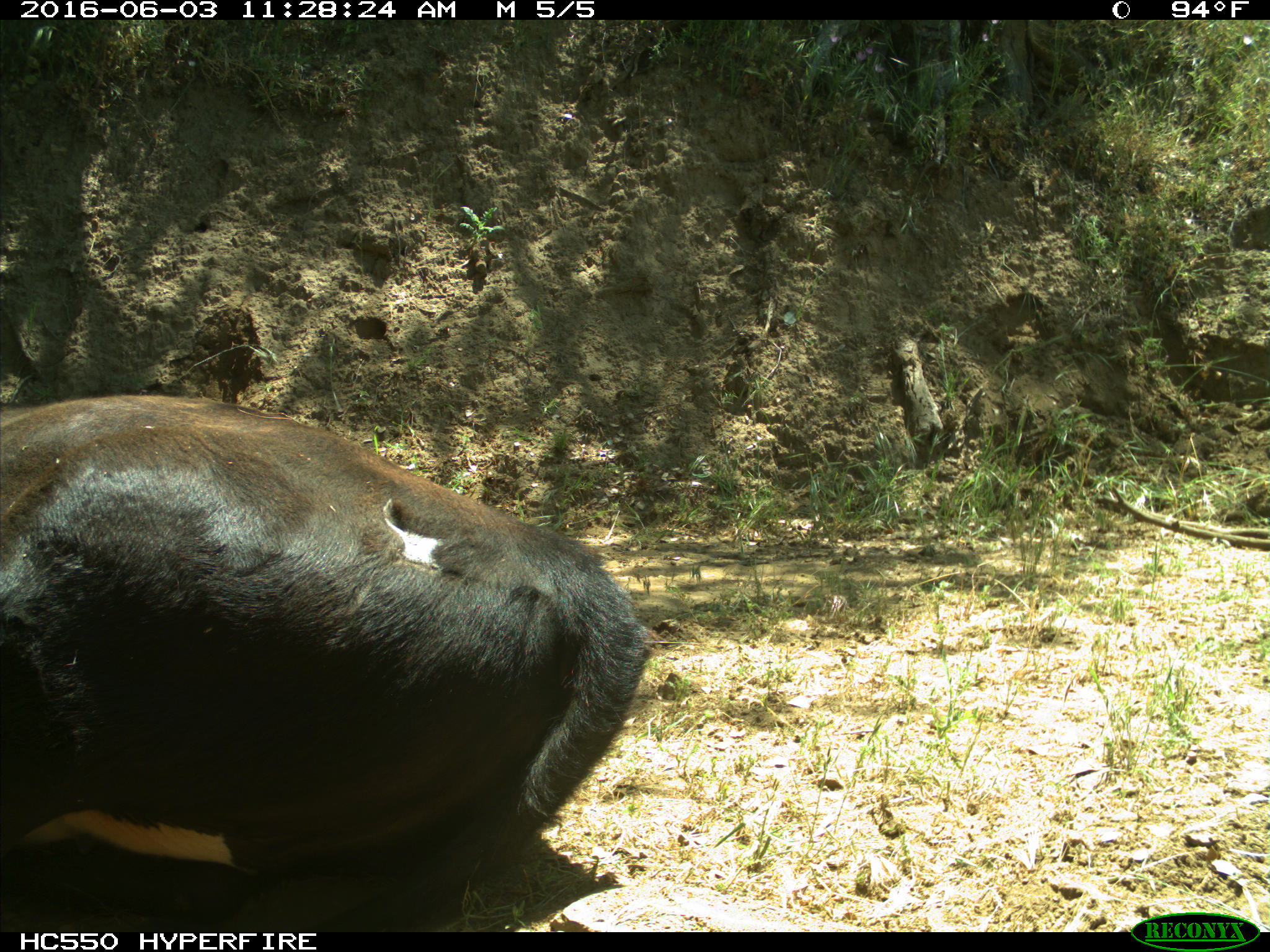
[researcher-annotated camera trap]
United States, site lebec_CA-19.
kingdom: Animalia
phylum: Chordata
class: Mammalia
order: Artiodactyla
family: Bovidae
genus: Bos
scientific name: Bos taurus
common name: domestic cow